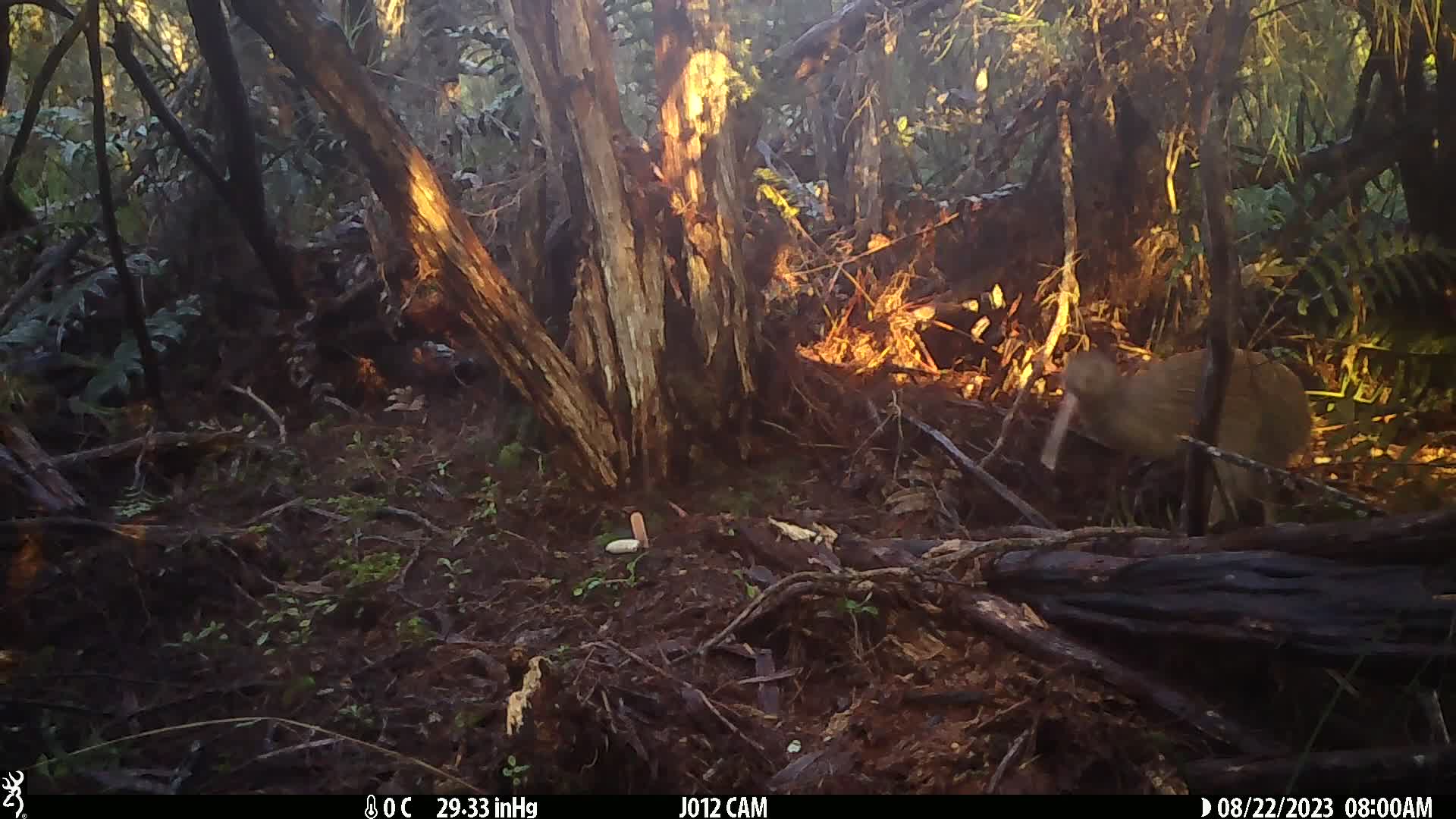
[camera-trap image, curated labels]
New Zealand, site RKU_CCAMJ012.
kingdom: Animalia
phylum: Chordata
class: Aves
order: Apterygiformes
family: Apterygidae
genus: Apteryx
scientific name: Apteryx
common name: kiwi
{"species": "kiwi (Apteryx)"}